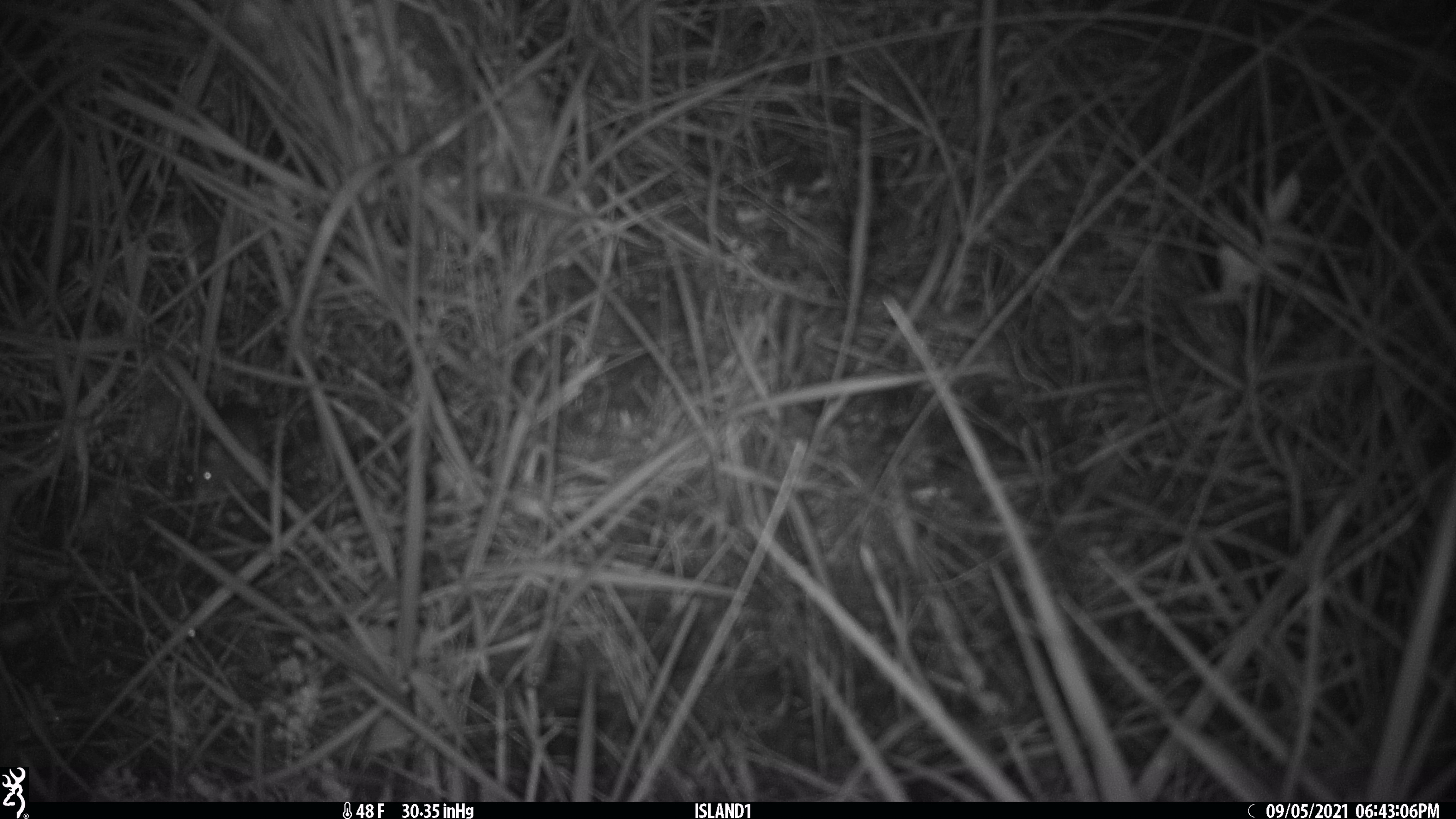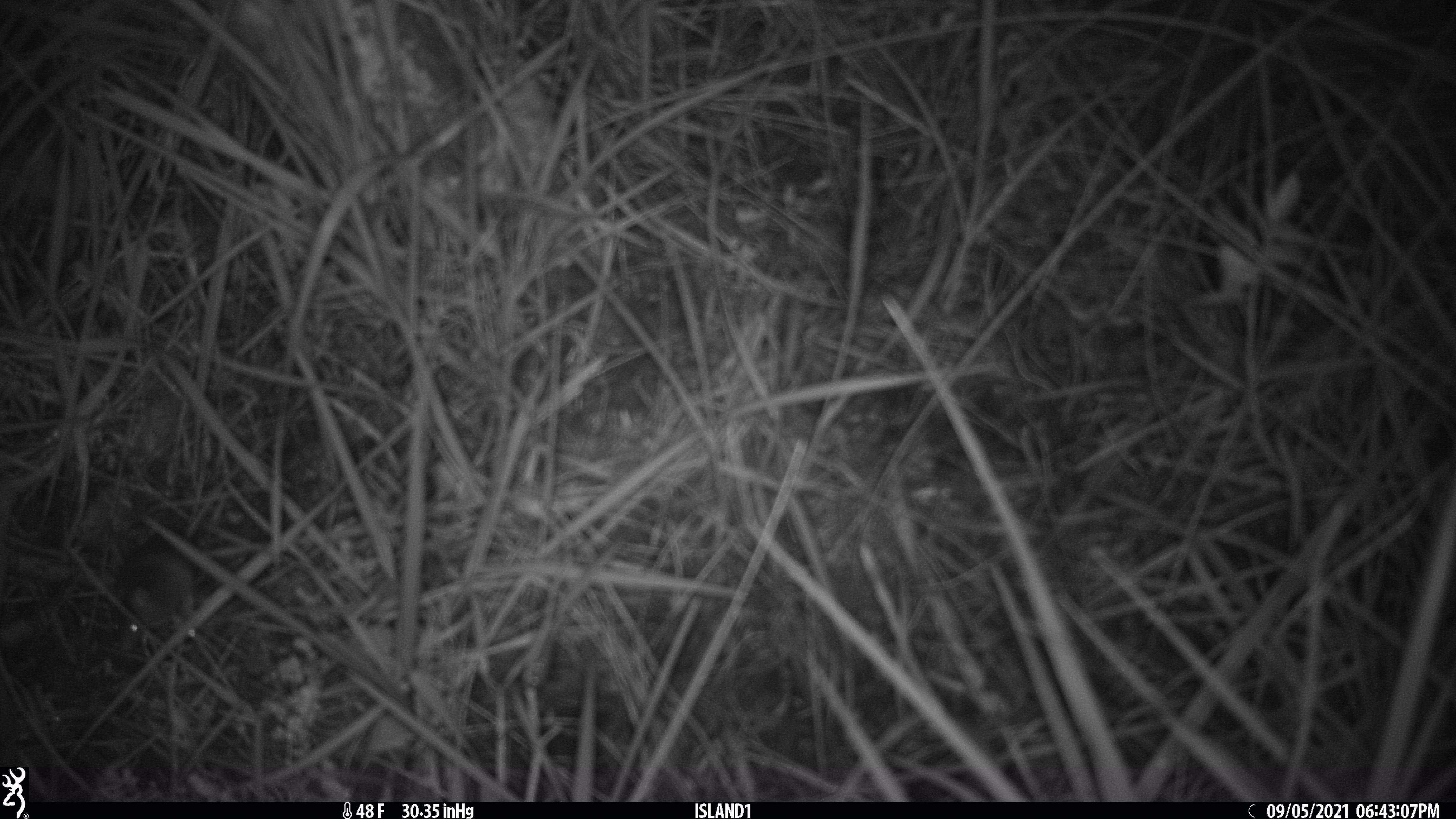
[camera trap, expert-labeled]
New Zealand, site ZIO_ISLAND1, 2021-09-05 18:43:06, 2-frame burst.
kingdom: Animalia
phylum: Chordata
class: Mammalia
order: Rodentia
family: Muridae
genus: Mus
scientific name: Mus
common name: mouse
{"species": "mouse (Mus)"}